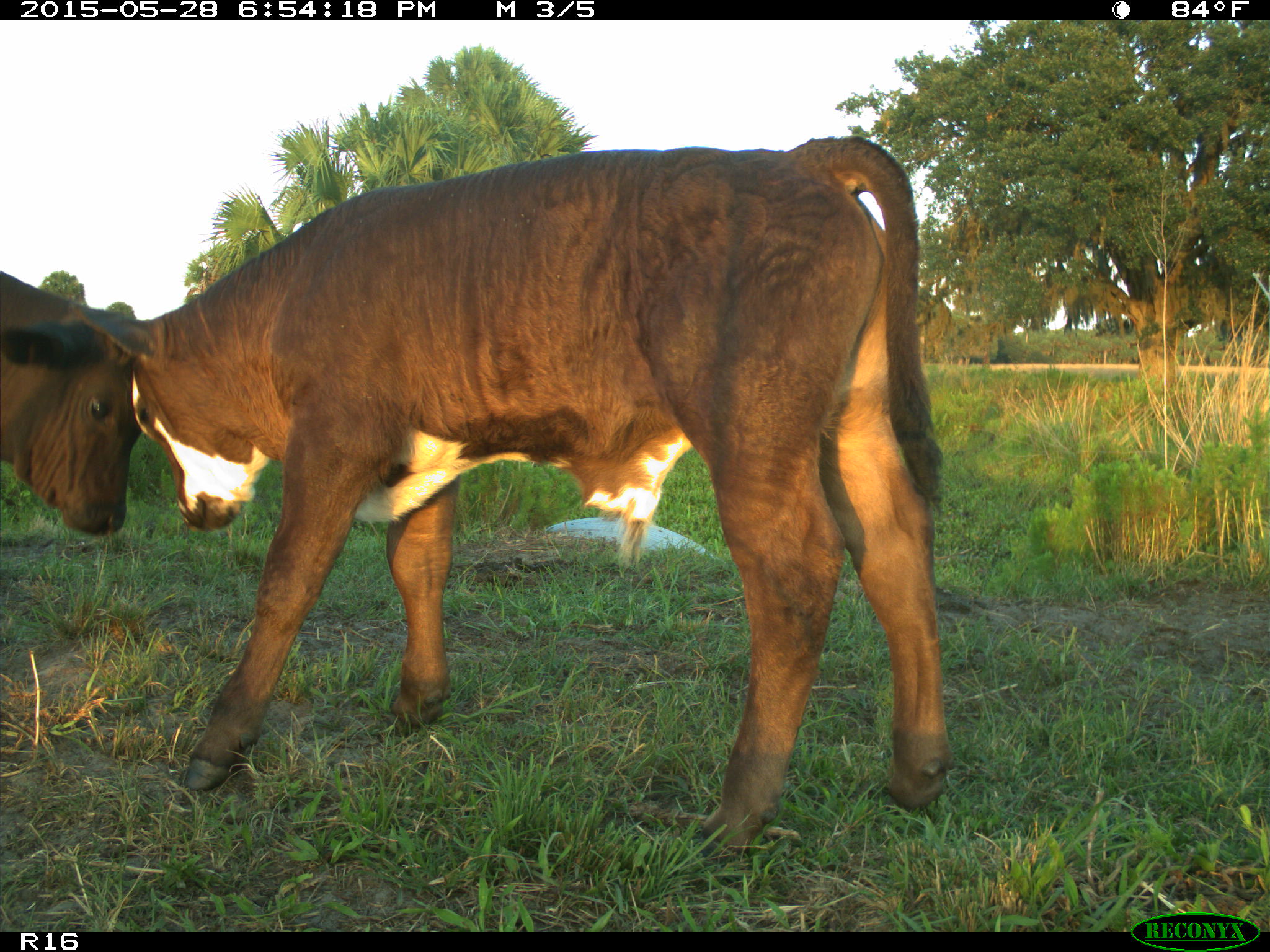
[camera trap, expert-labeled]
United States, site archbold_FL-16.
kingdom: Animalia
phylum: Chordata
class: Mammalia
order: Artiodactyla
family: Bovidae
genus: Bos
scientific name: Bos taurus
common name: domestic cow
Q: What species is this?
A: Bos taurus (domestic cow).